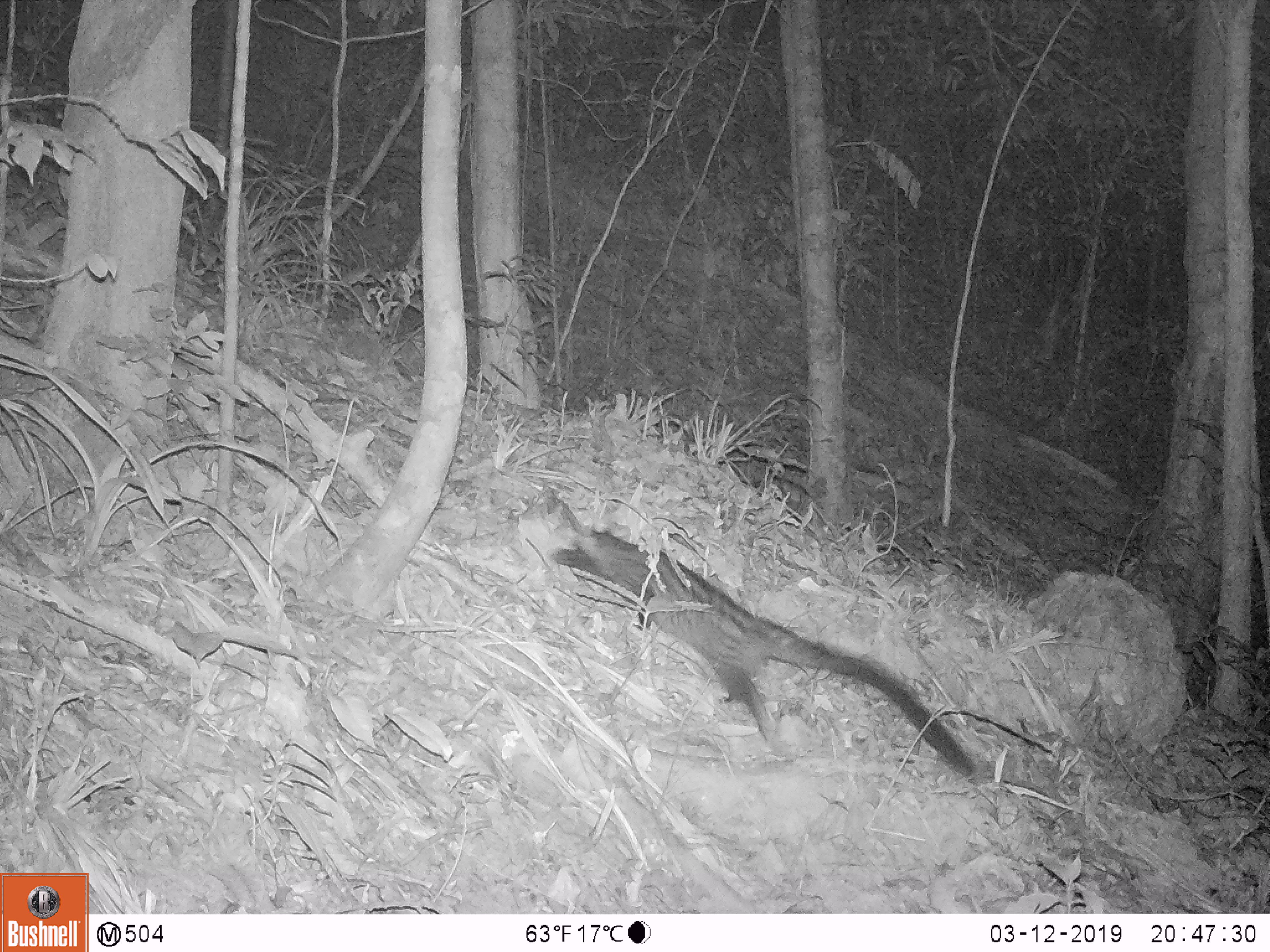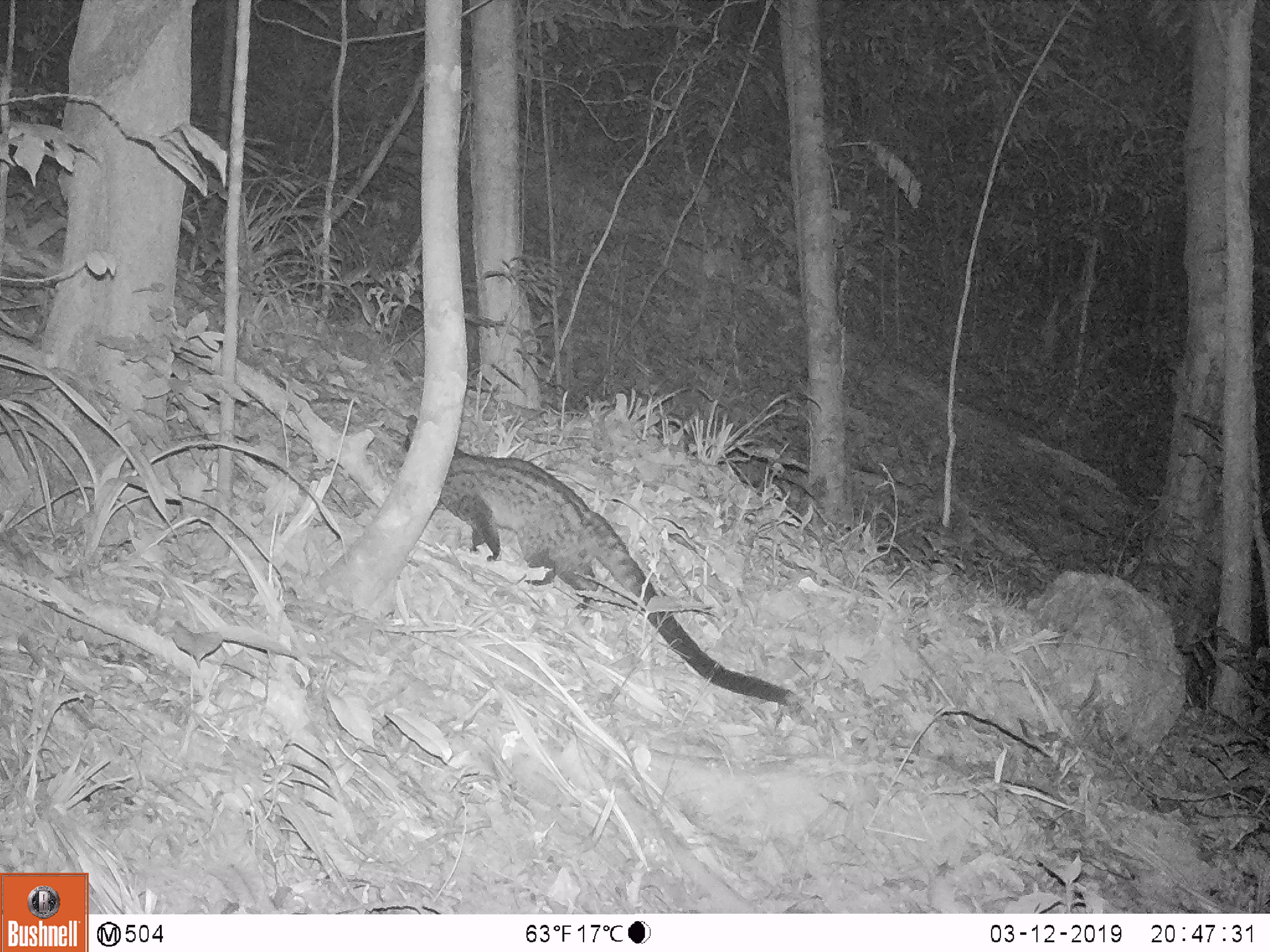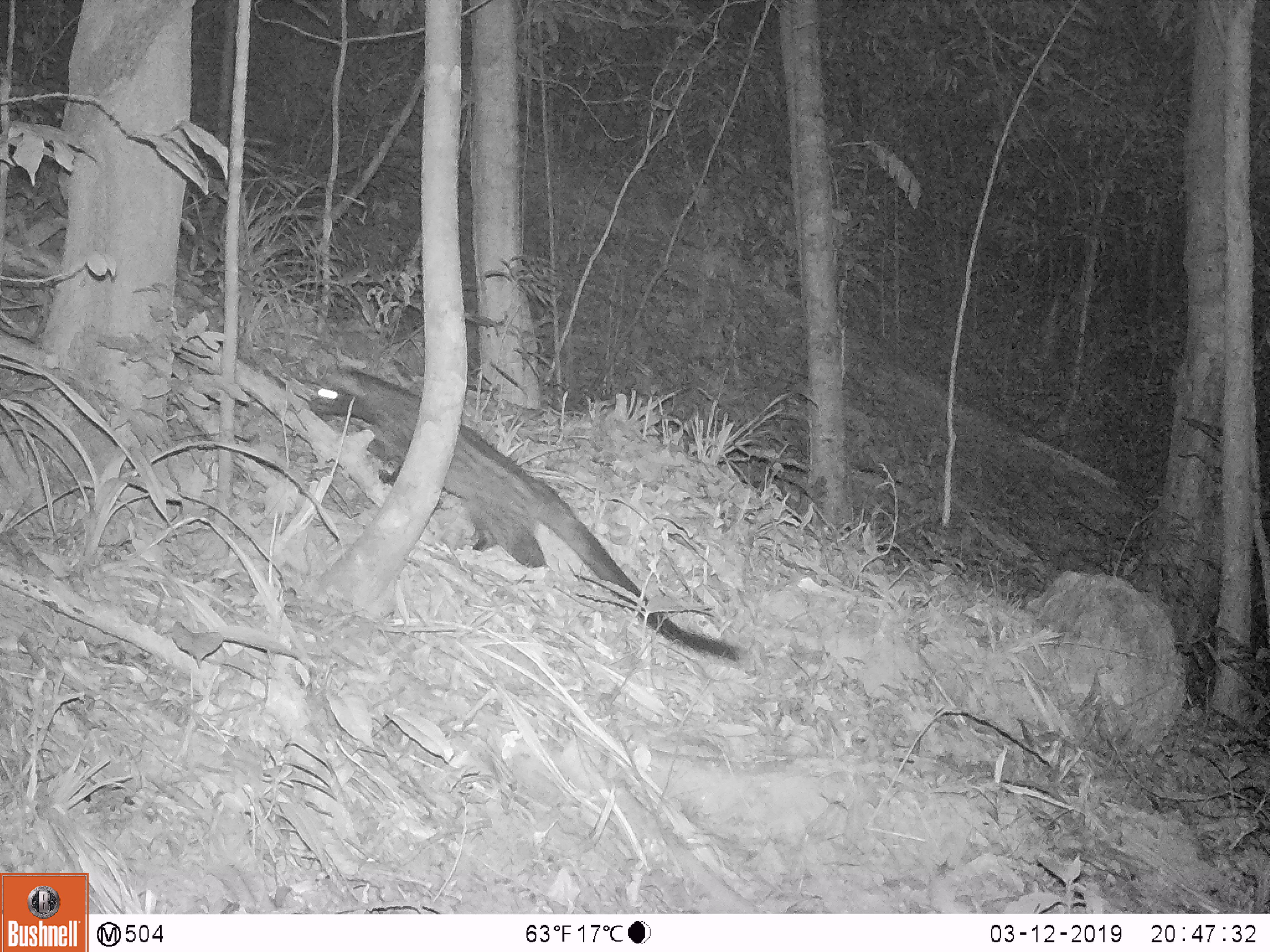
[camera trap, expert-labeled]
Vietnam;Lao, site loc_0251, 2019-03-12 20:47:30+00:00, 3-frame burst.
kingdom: Animalia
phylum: Chordata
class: Mammalia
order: Carnivora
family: Viverridae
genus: Paradoxurus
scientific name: Paradoxurus hermaphroditus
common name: common palm civet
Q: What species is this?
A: Common palm civet (Paradoxurus hermaphroditus).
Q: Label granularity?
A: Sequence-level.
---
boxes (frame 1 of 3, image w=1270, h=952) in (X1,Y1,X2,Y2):
common palm civet: (519,489,976,776)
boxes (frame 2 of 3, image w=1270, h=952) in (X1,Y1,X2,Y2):
common palm civet: (402,412,799,708)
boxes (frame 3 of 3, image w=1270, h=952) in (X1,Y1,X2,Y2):
common palm civet: (307,363,740,662)